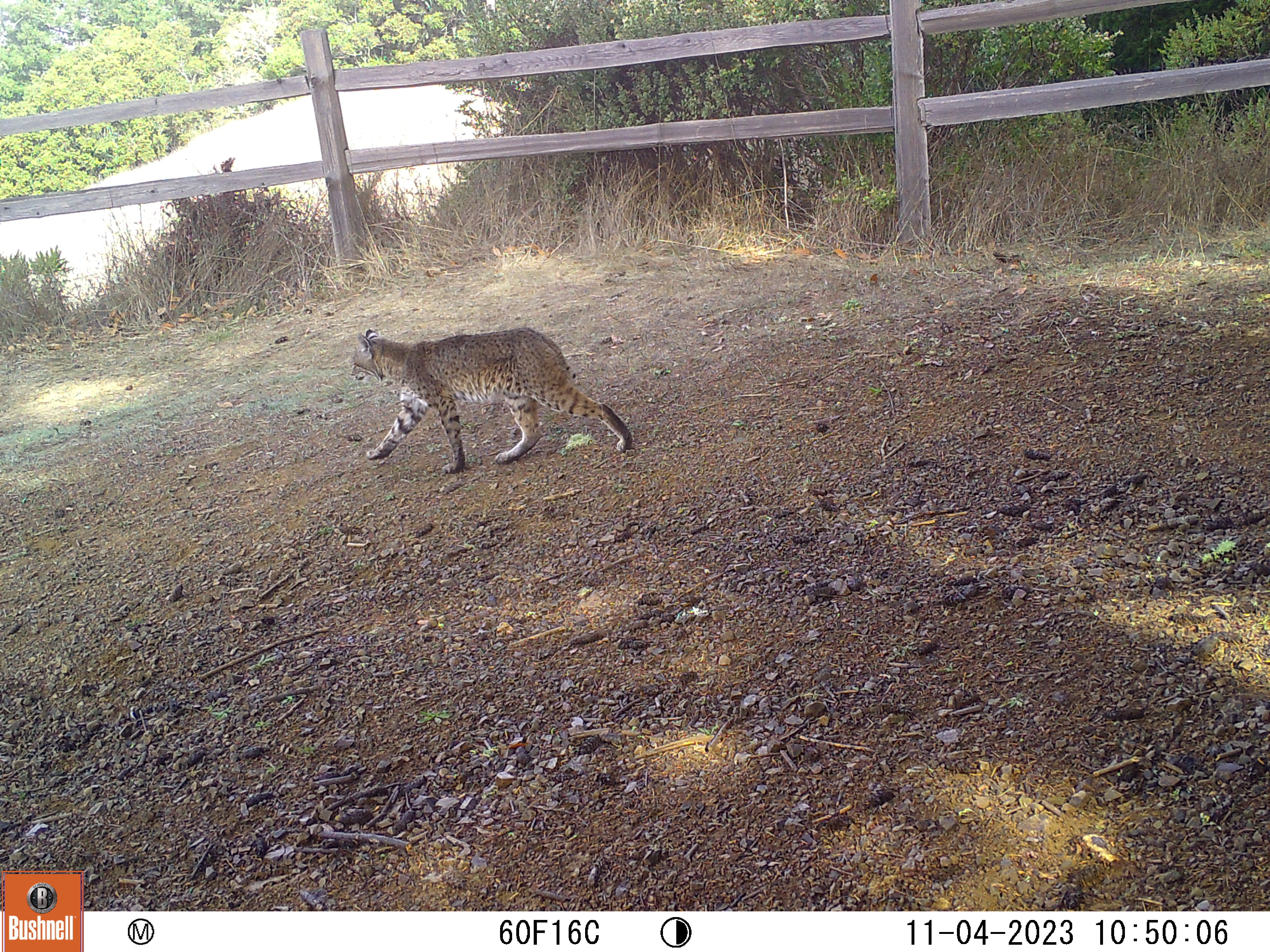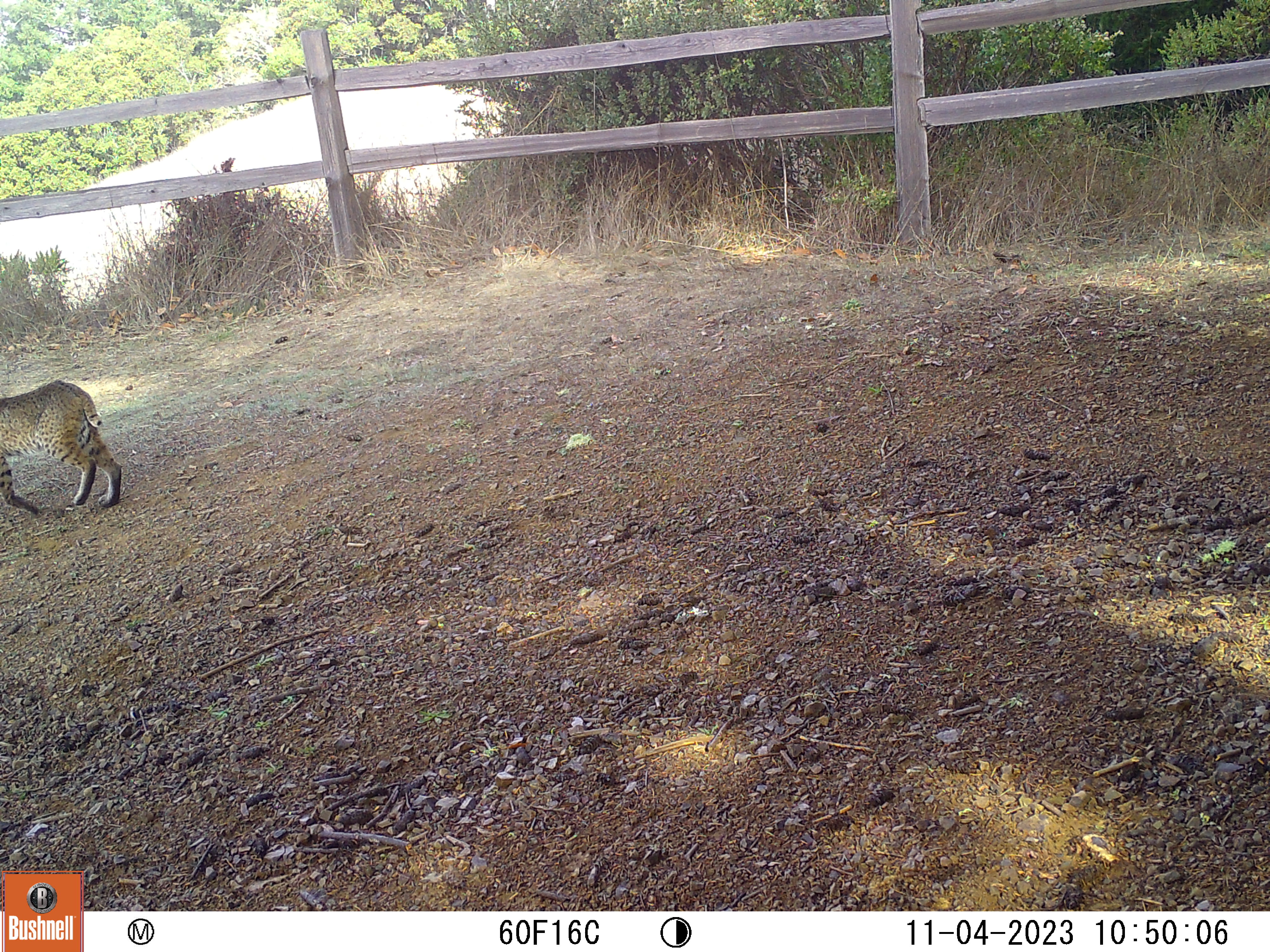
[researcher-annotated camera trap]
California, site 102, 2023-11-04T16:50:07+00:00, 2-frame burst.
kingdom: Animalia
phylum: Chordata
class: Mammalia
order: Carnivora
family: Felidae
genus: Lynx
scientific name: Lynx rufus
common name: bobcat